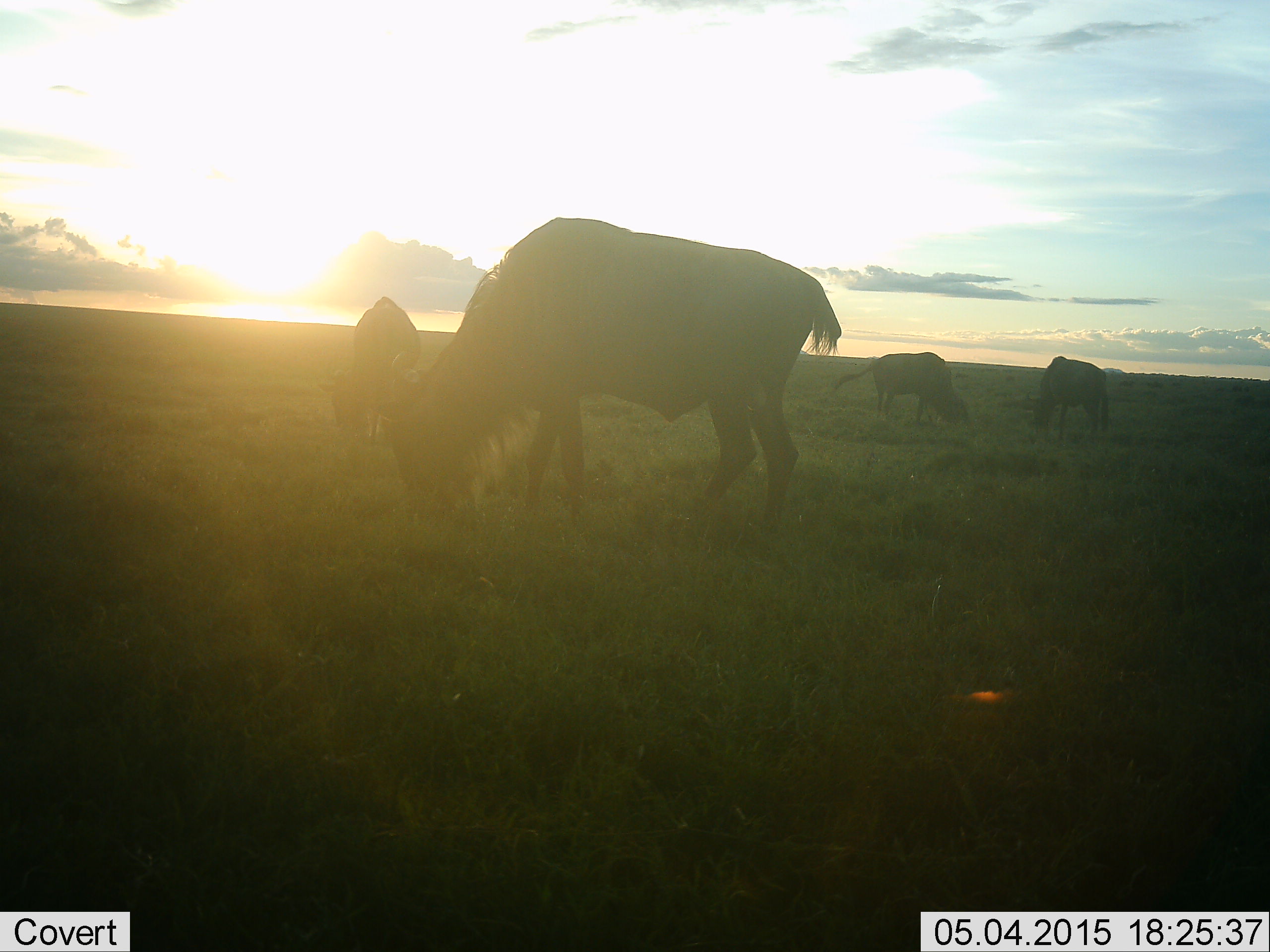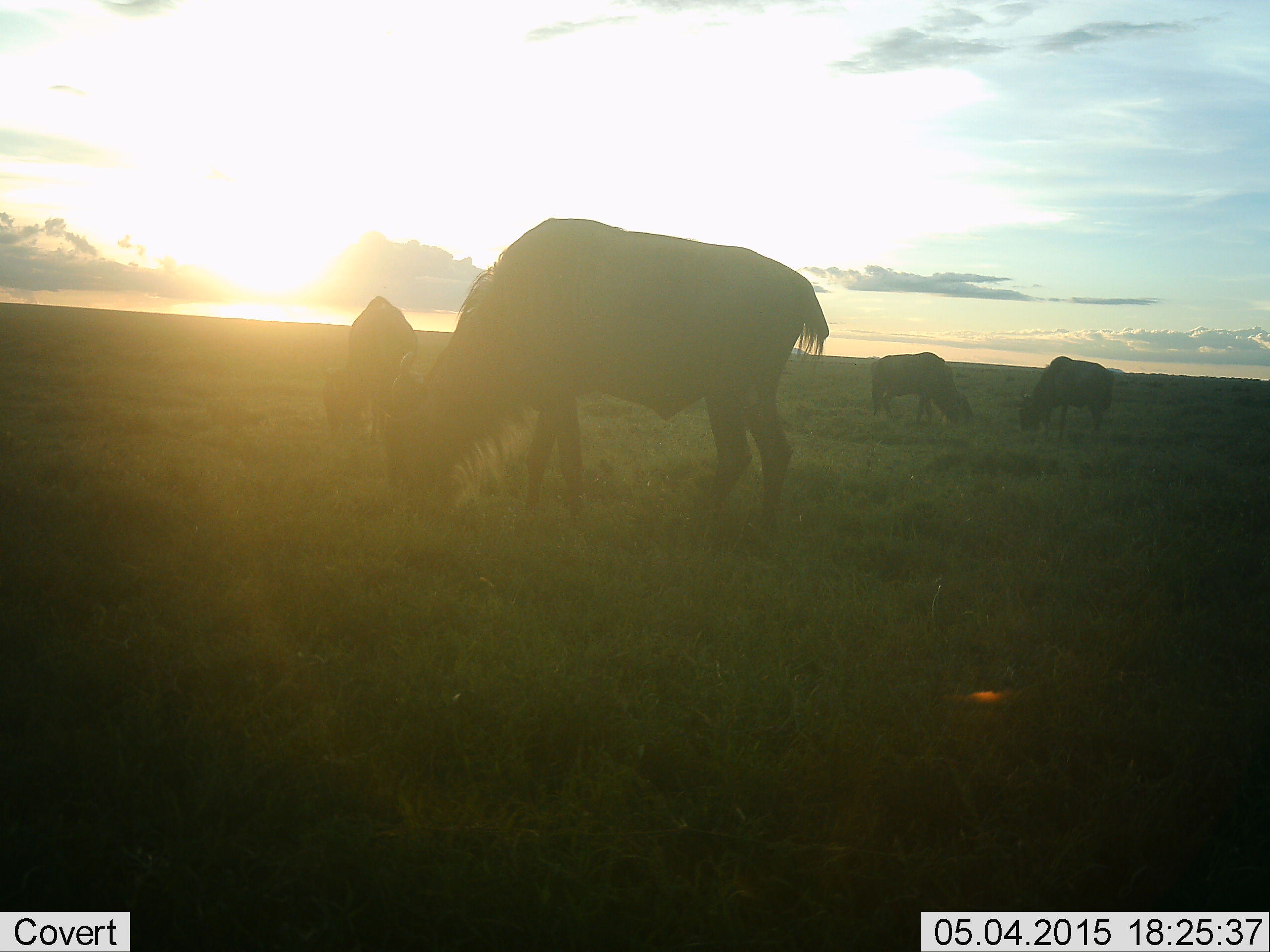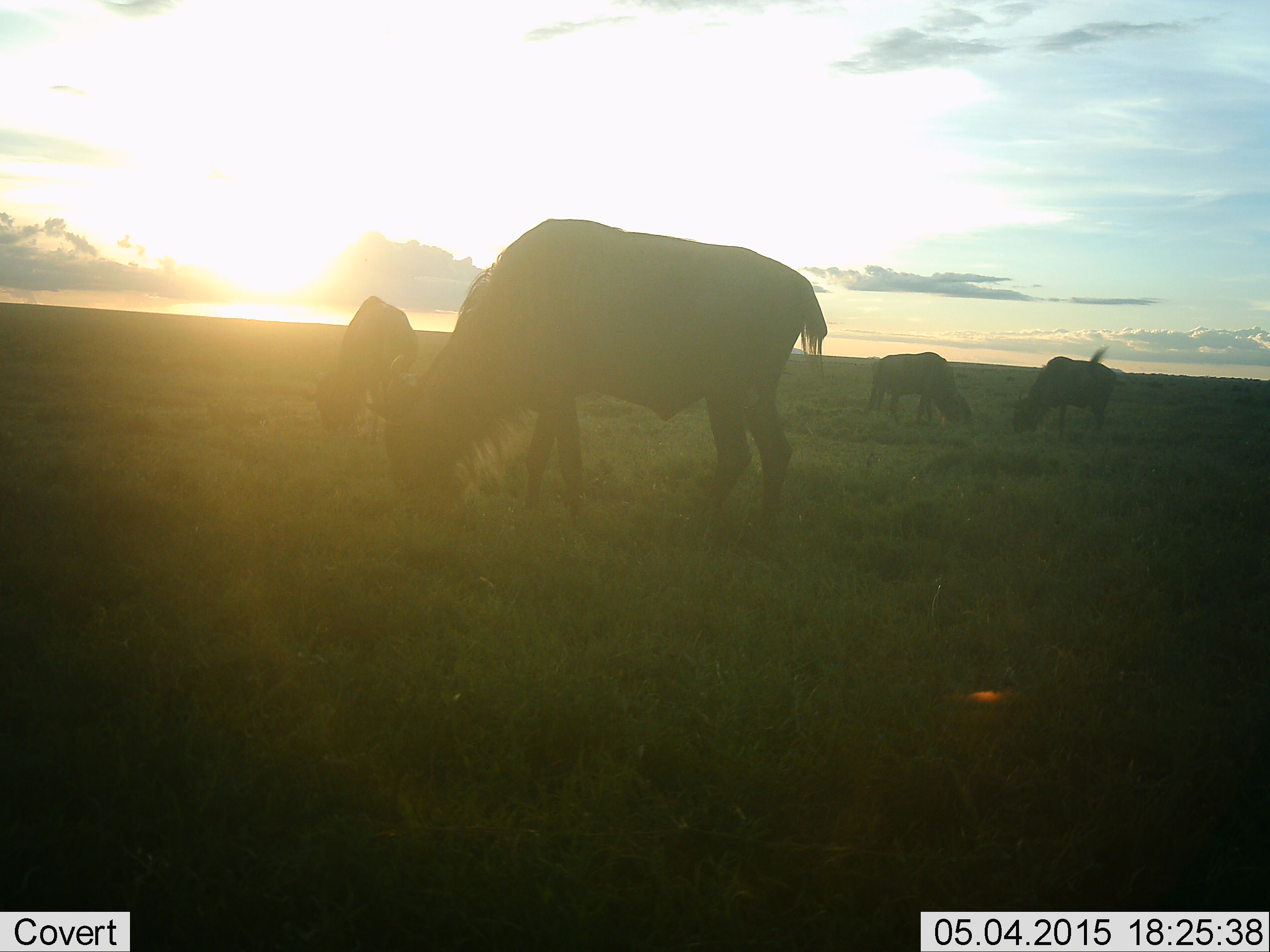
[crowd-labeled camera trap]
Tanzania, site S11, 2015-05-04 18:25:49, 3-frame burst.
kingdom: Animalia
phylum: Chordata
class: Mammalia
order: Artiodactyla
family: Bovidae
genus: Connochaetes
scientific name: Connochaetes taurinus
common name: blue wildebeest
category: wildebeest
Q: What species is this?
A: Wildebeest (blue wildebeest) (Connochaetes taurinus).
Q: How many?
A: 4.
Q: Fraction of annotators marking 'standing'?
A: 30%.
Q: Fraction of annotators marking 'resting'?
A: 0%.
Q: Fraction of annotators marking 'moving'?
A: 10%.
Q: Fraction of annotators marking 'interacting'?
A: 0%.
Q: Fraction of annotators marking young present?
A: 0%.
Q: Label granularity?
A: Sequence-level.